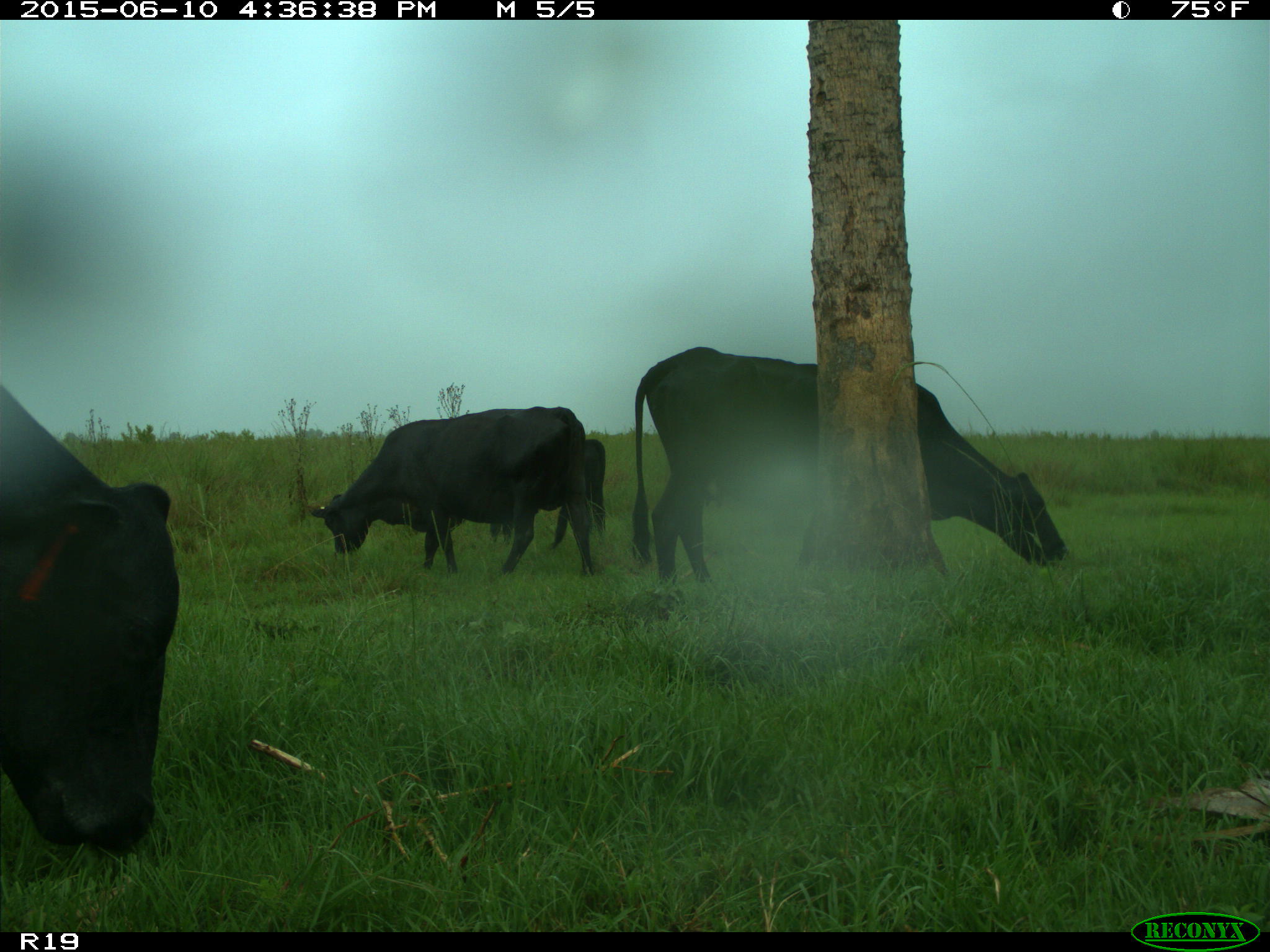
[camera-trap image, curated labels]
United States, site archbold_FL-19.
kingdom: Animalia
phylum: Chordata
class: Mammalia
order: Artiodactyla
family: Bovidae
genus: Bos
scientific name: Bos taurus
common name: domestic cow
Bos taurus (domestic cow).